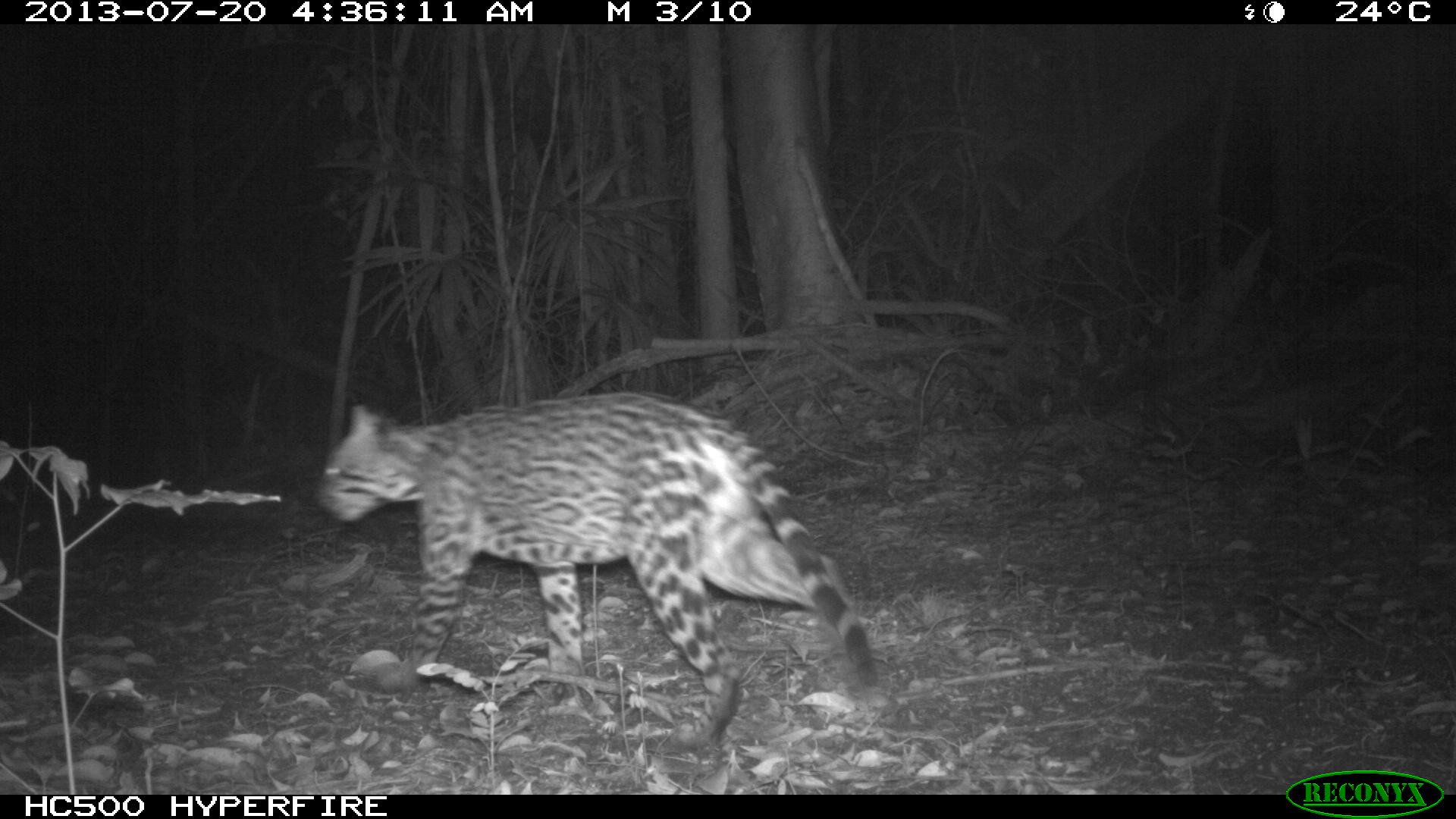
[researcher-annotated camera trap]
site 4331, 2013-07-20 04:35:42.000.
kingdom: Animalia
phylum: Chordata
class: Mammalia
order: Carnivora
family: Felidae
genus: Leopardus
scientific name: Leopardus pardalis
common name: ocelot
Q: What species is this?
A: Leopardus pardalis (ocelot).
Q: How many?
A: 1.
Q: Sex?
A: Male.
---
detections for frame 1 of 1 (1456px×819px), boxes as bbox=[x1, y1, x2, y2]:
leopardus pardalis: bbox=[310, 388, 880, 753]